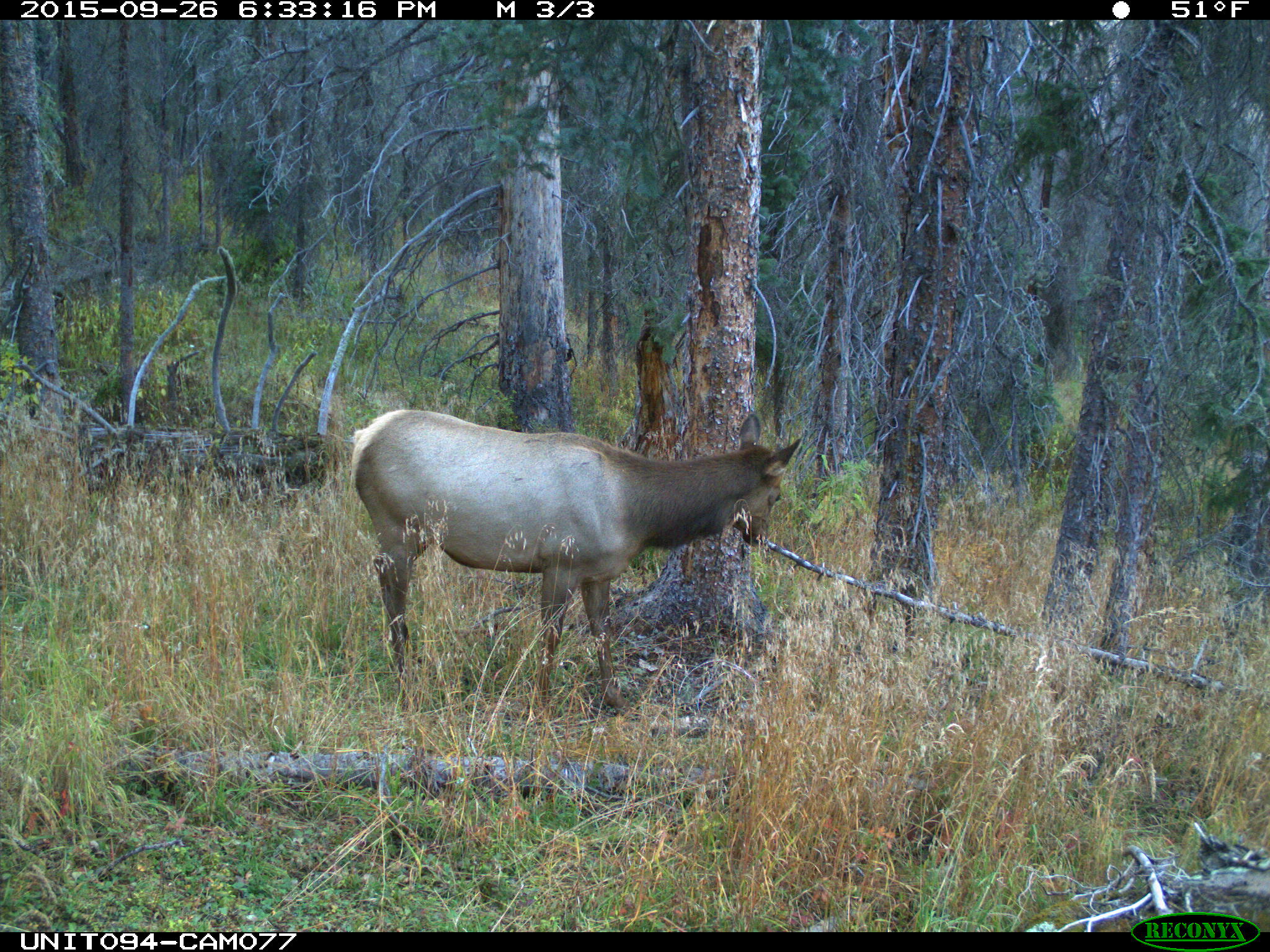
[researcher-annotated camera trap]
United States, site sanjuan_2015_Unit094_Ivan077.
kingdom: Animalia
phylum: Chordata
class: Mammalia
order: Artiodactyla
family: Cervidae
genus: Cervus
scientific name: Cervus elaphus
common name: red deer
Cervus elaphus (red deer).